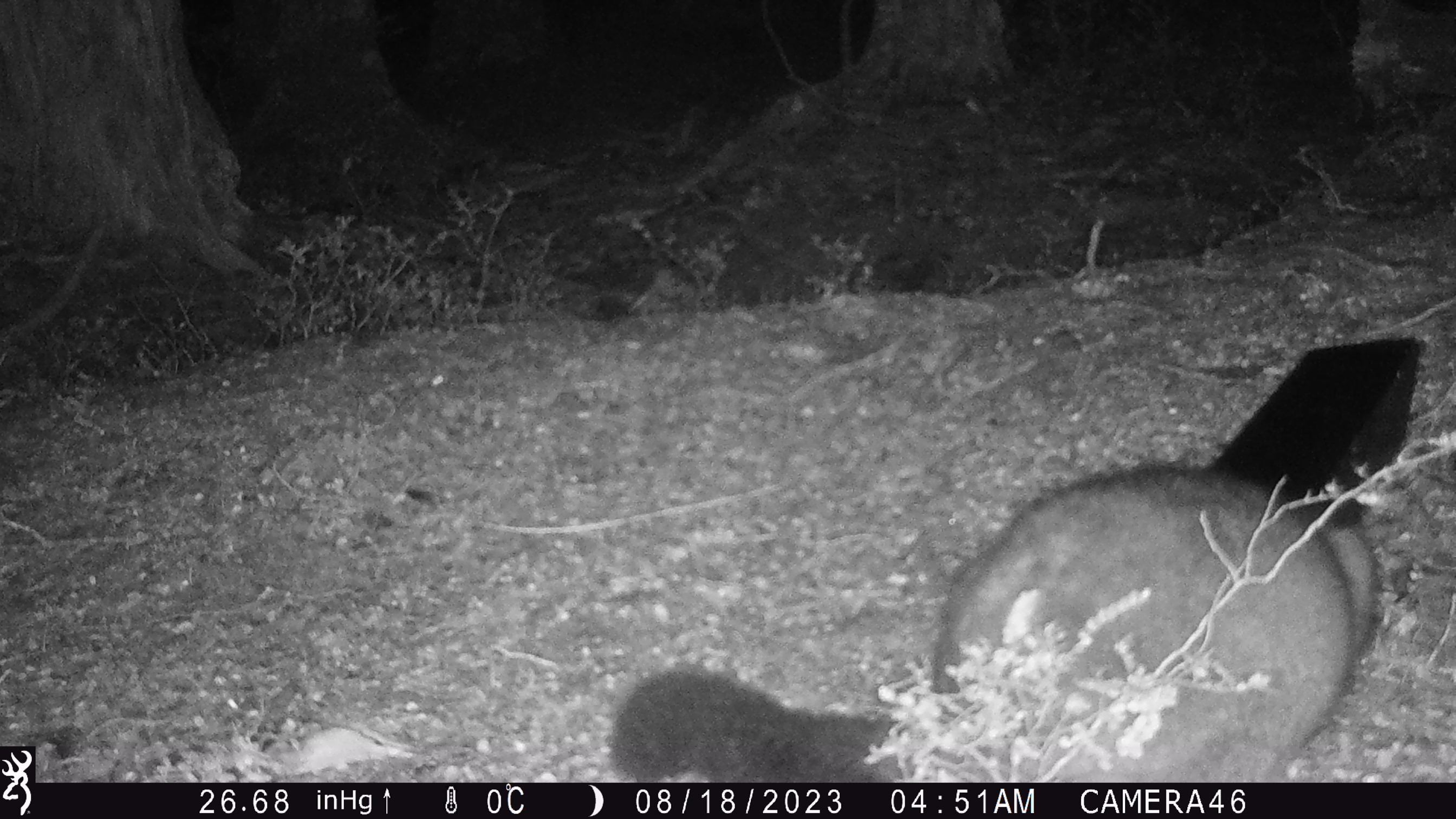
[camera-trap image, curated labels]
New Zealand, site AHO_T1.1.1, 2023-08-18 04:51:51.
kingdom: Animalia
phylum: Chordata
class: Mammalia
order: Carnivora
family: Mustelidae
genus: Mustela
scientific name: Mustela erminea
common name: stoat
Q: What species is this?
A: Stoat (Mustela erminea).